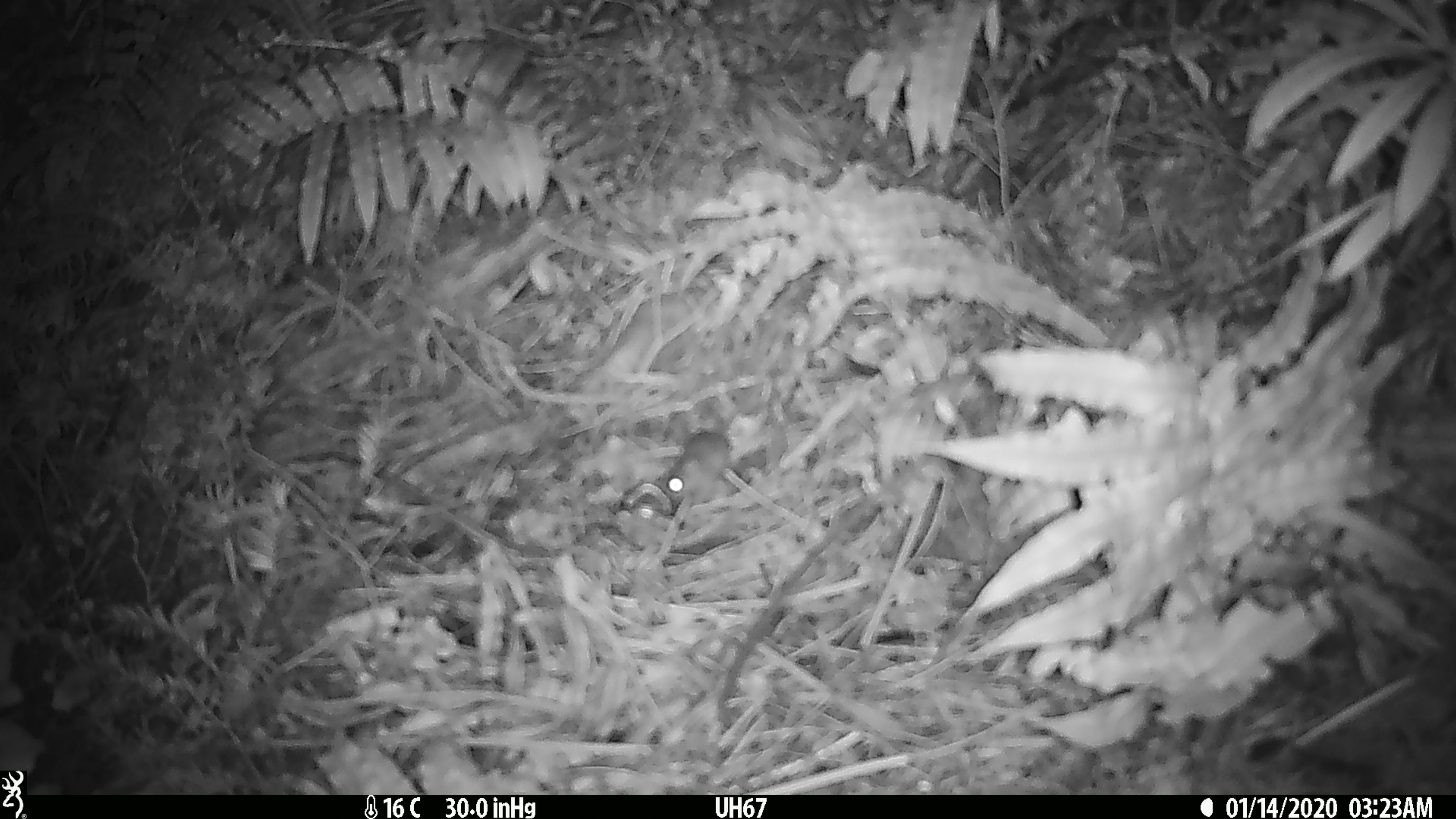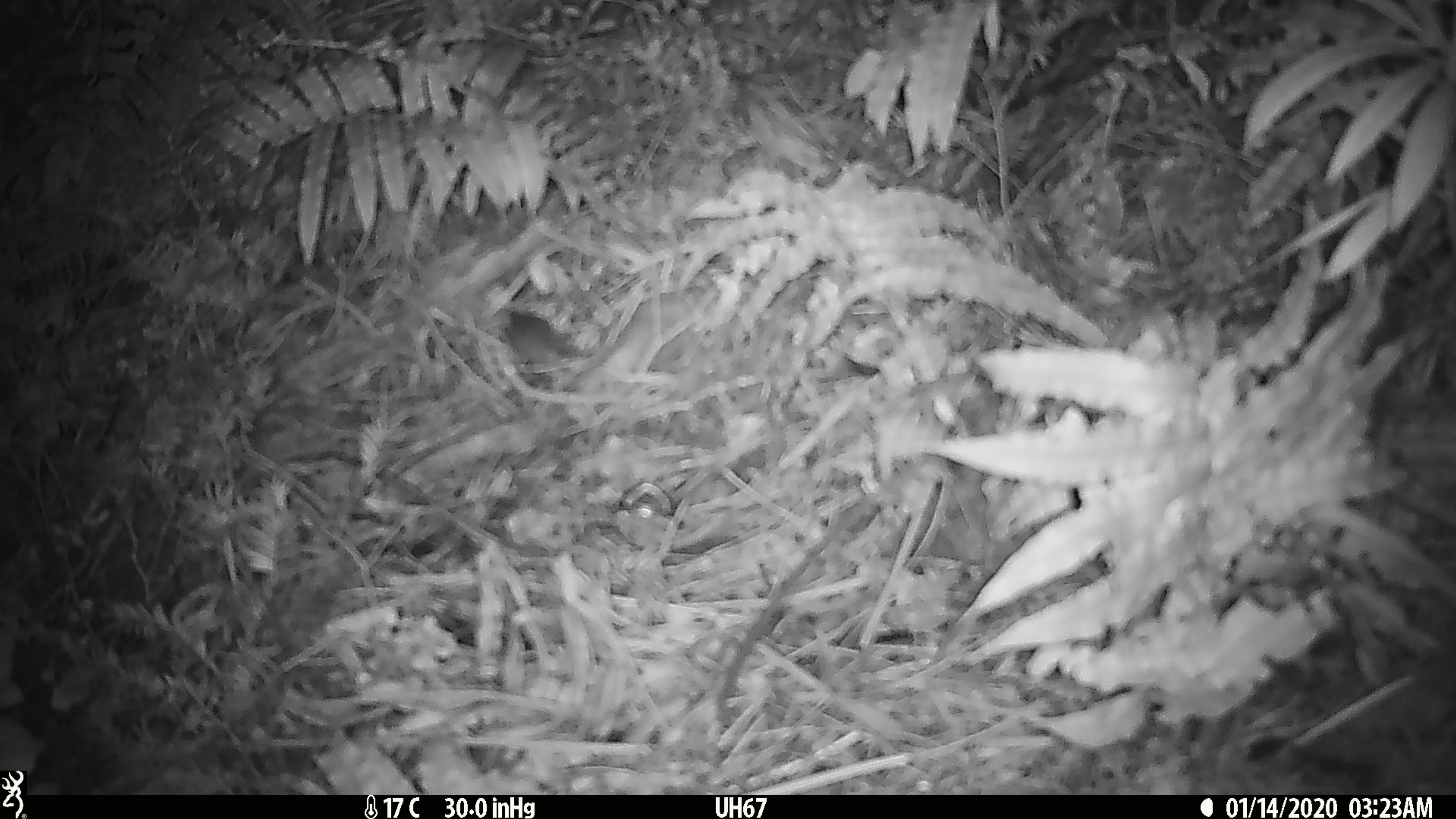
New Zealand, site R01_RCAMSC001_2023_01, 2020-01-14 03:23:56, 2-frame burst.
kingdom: Animalia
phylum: Chordata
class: Mammalia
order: Rodentia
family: Muridae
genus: Mus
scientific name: Mus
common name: mouse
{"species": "mouse (Mus)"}